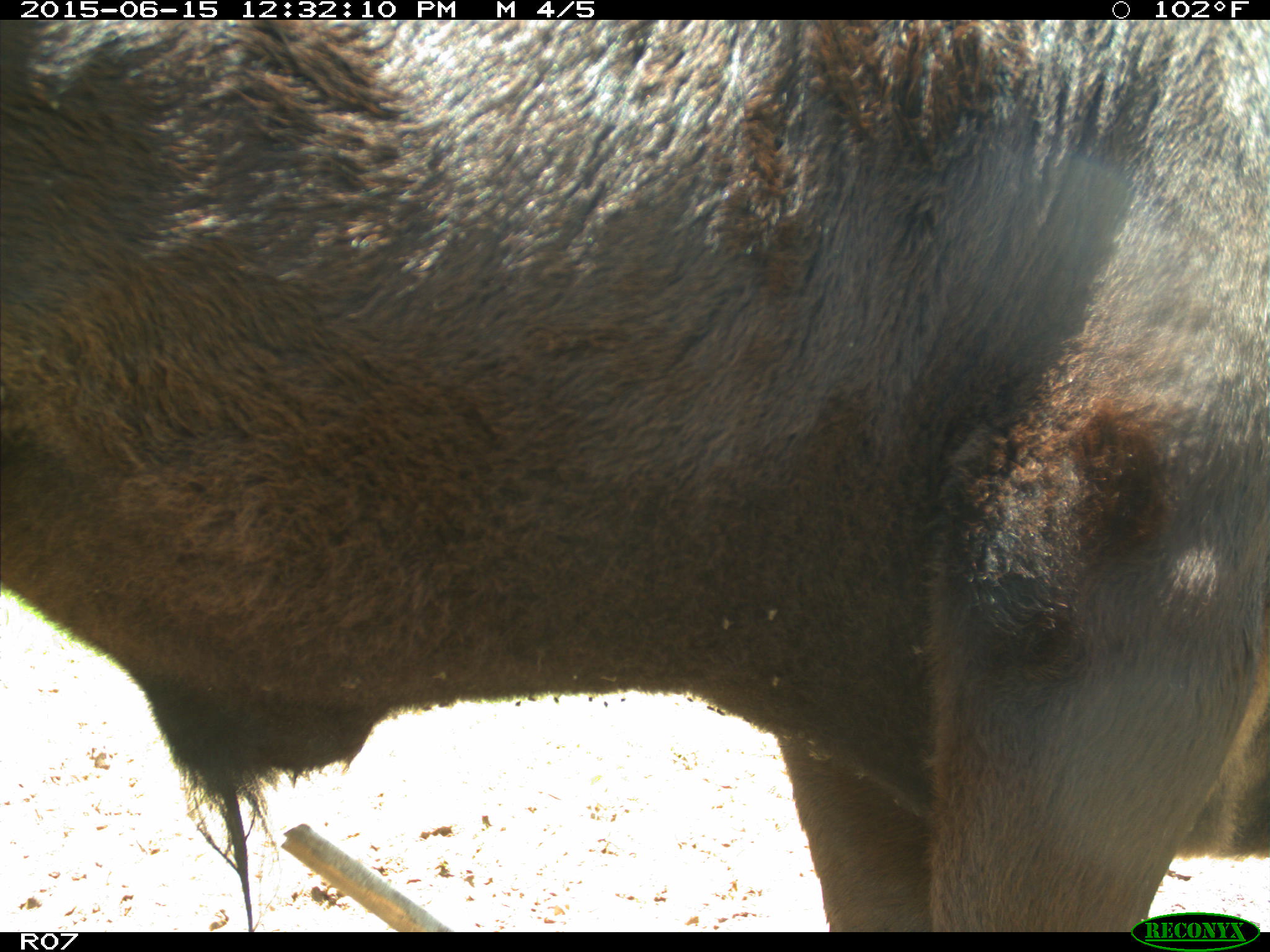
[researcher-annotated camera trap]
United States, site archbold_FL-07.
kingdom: Animalia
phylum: Chordata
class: Mammalia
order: Artiodactyla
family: Bovidae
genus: Bos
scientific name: Bos taurus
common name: domestic cow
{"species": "Bos taurus (domestic cow)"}